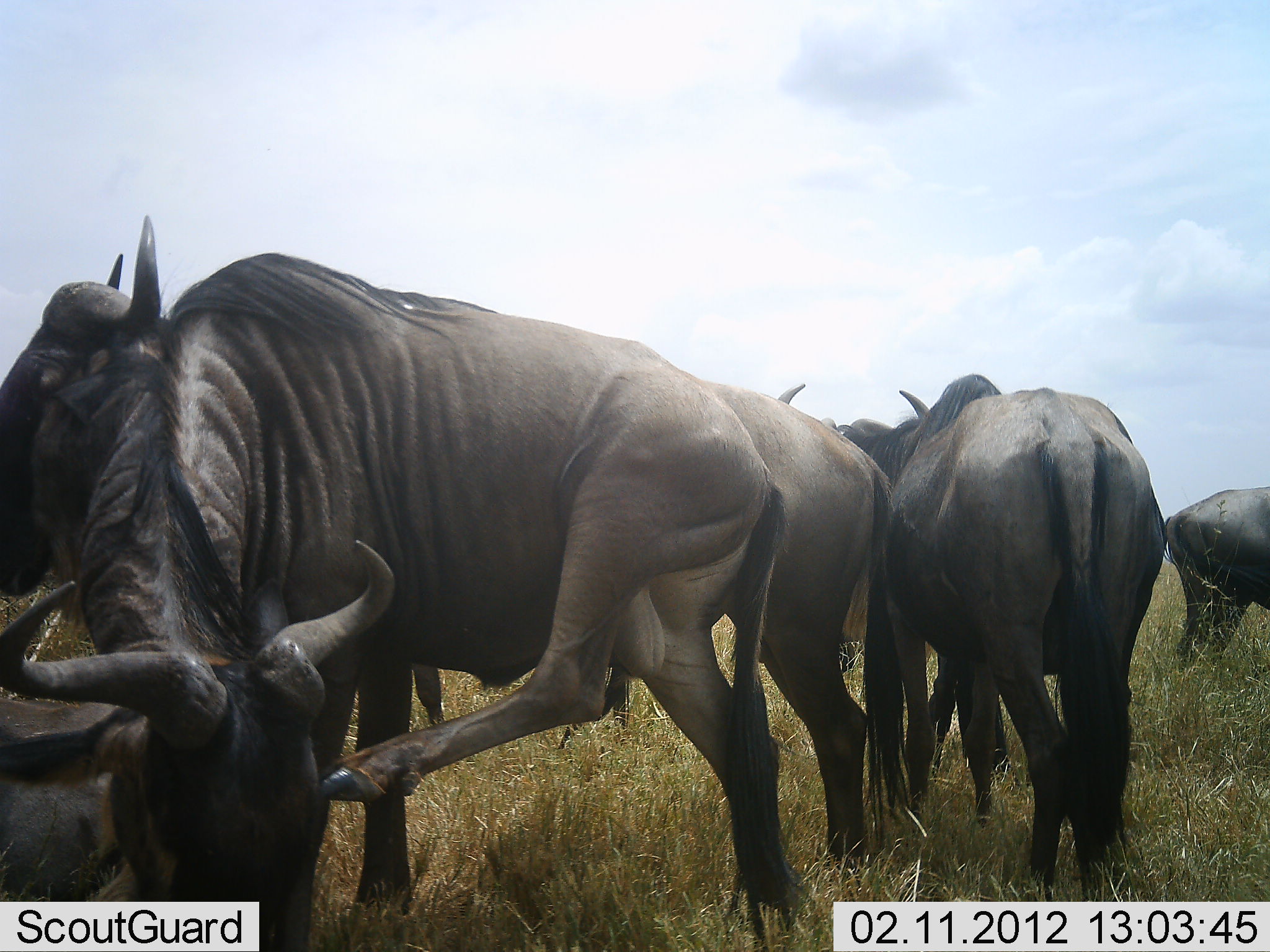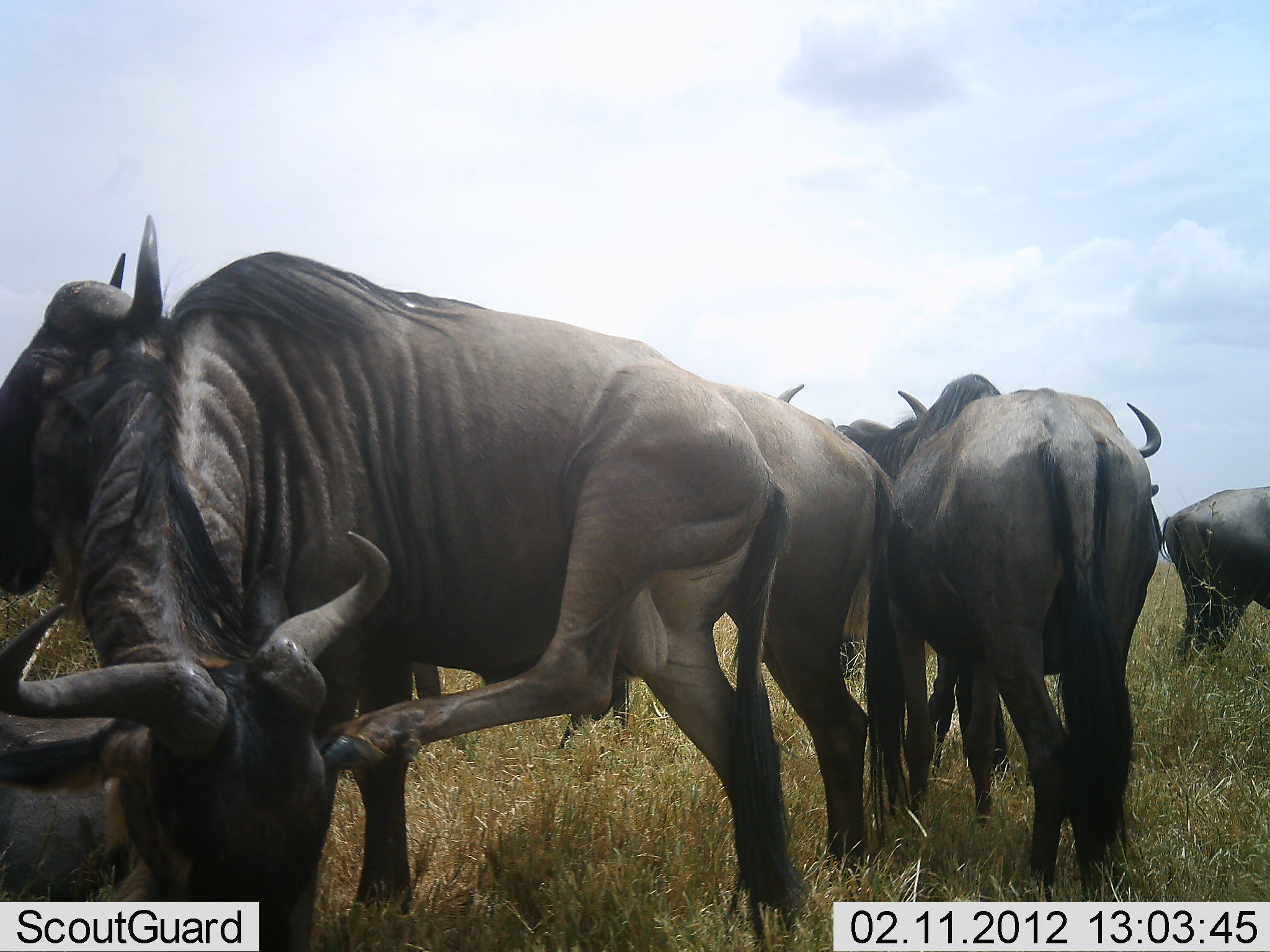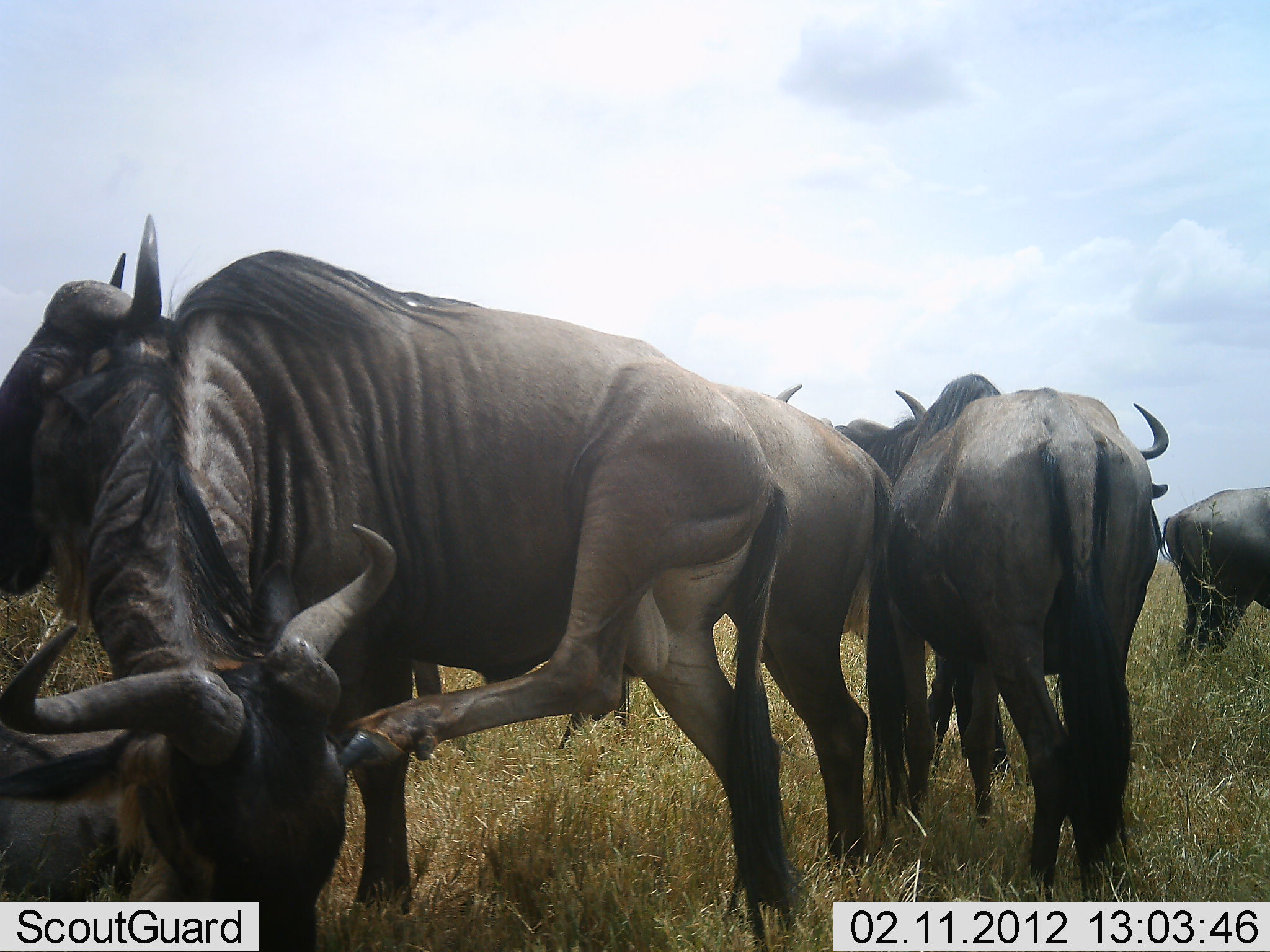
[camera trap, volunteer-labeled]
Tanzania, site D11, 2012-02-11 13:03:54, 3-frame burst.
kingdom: Animalia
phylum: Chordata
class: Mammalia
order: Artiodactyla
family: Bovidae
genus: Connochaetes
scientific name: Connochaetes taurinus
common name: blue wildebeest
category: wildebeest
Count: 6.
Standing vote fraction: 94%.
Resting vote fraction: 31%.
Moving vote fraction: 12%.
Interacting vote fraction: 12%.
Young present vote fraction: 0%.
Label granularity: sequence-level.